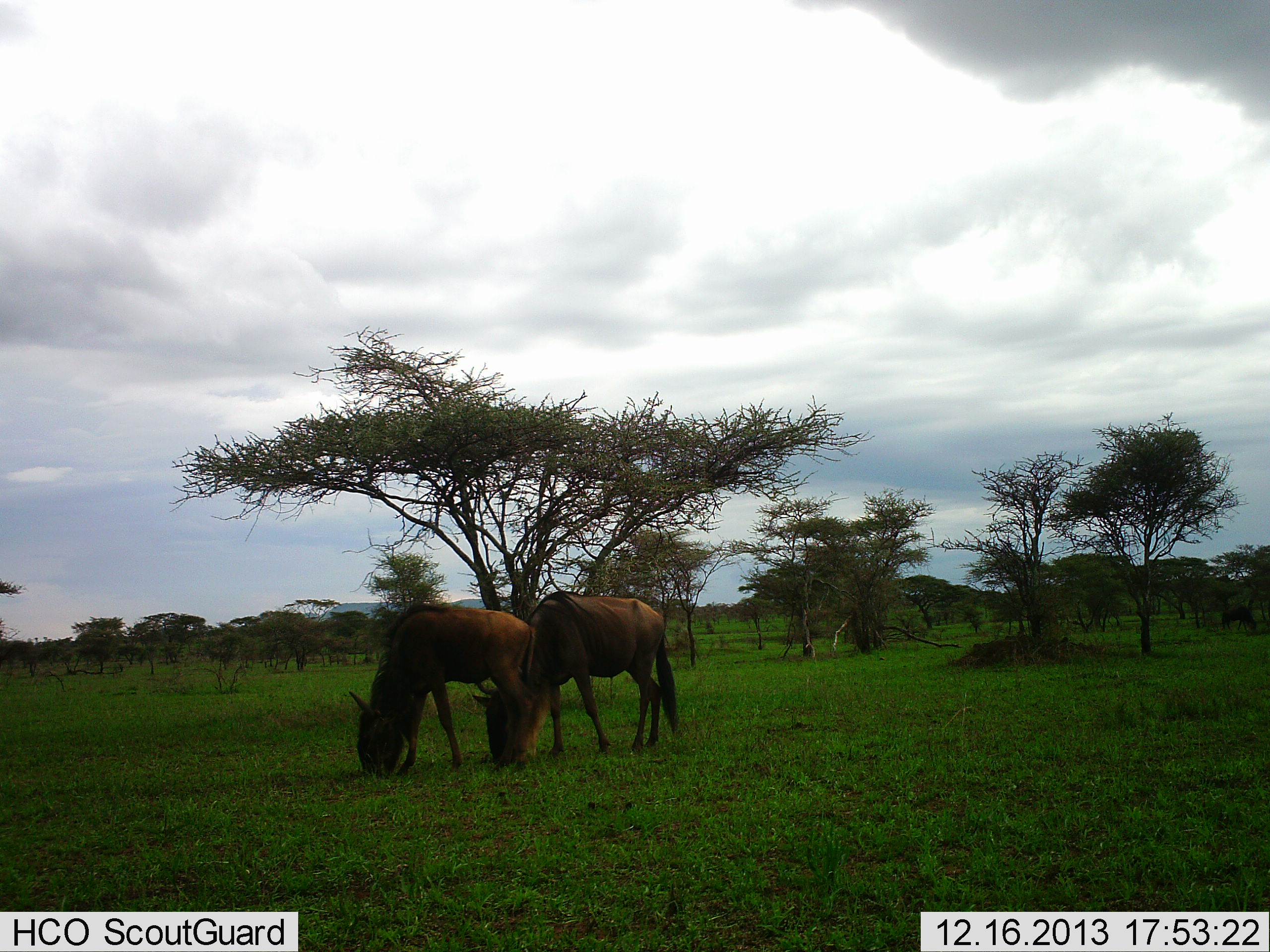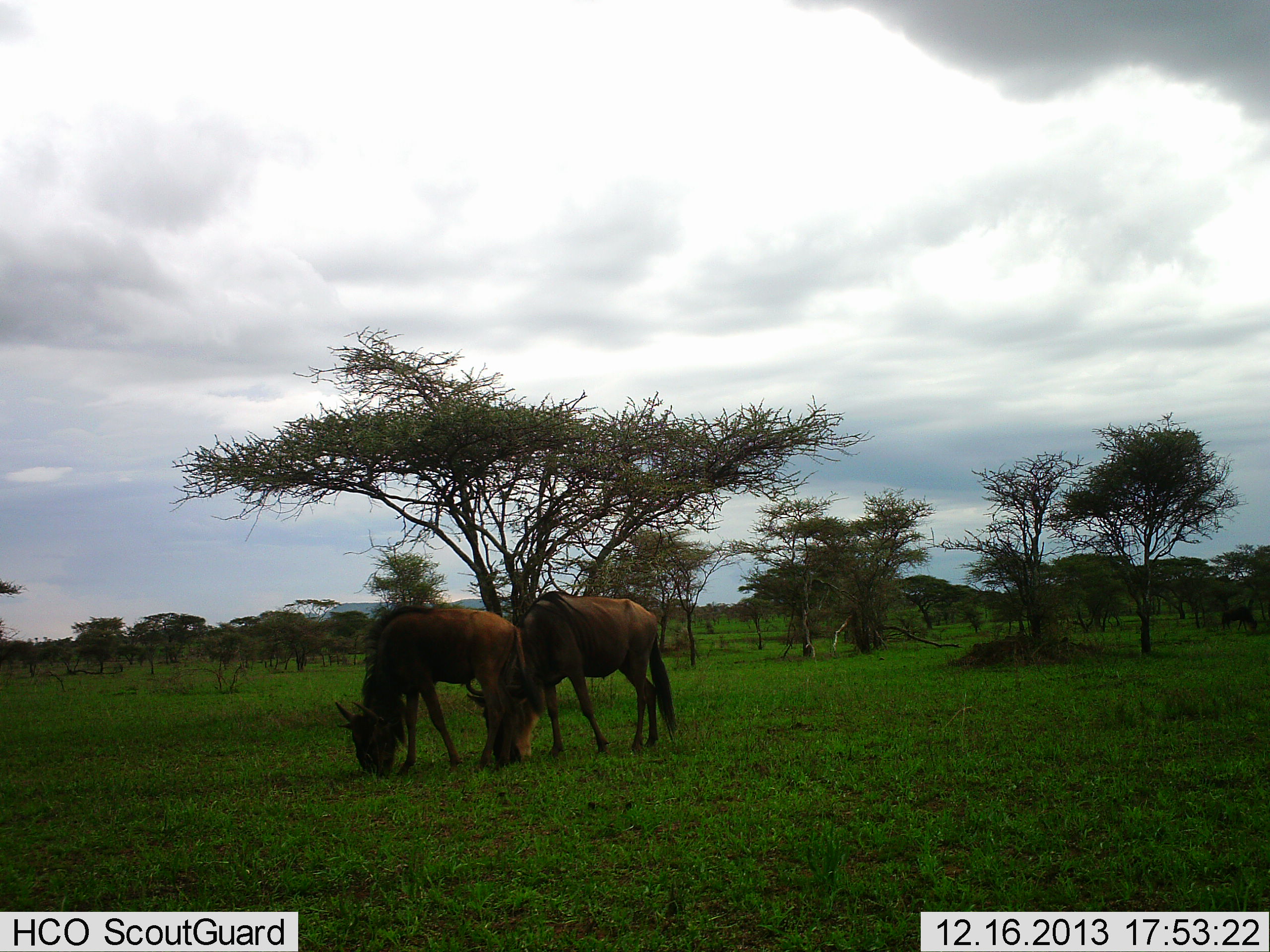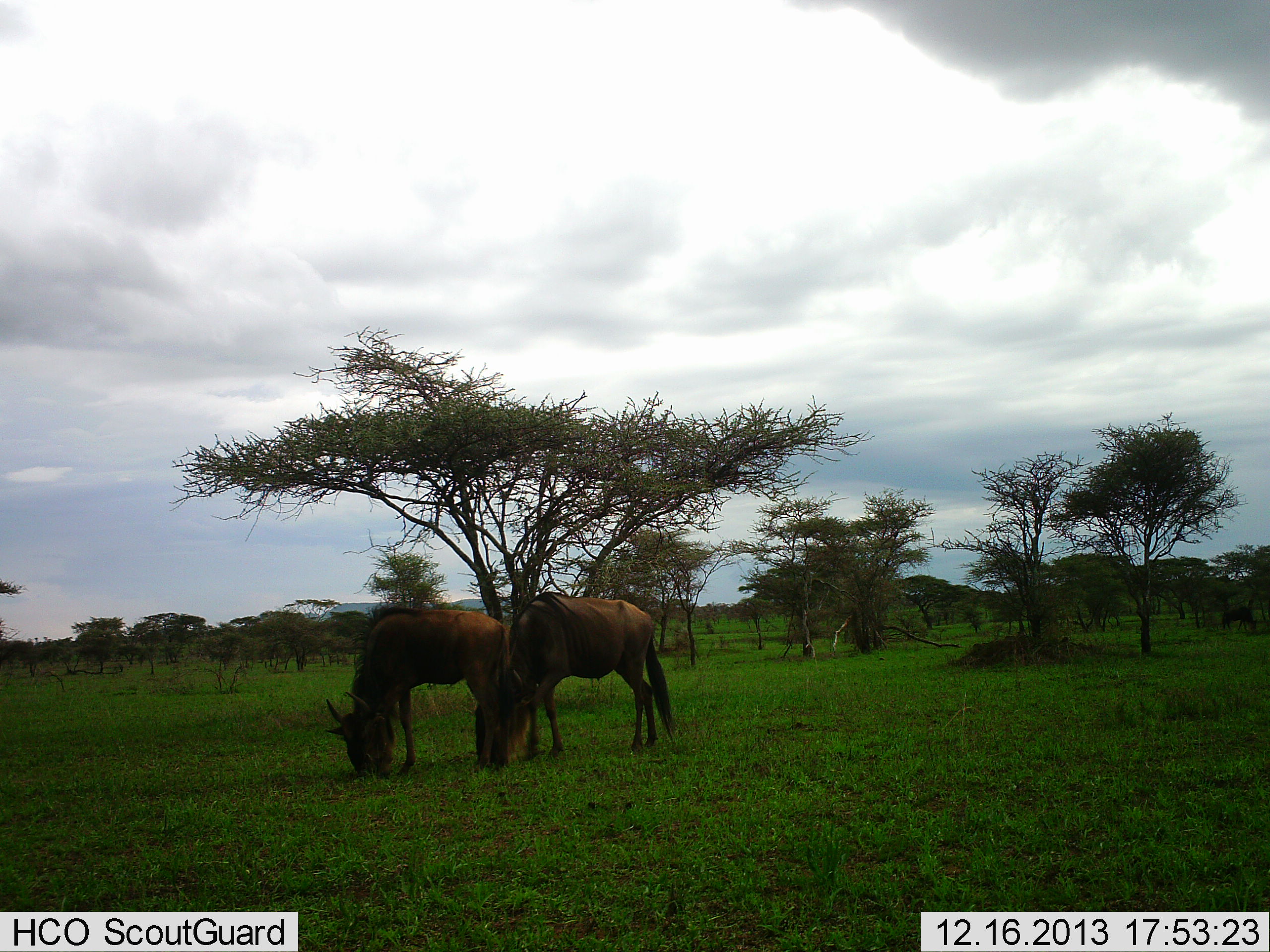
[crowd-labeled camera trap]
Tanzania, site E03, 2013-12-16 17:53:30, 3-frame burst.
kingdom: Animalia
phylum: Chordata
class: Mammalia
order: Artiodactyla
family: Bovidae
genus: Connochaetes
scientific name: Connochaetes taurinus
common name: blue wildebeest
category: wildebeest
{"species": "wildebeest (blue wildebeest) (Connochaetes taurinus)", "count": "2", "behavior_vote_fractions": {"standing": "27%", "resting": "0%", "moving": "0%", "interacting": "0%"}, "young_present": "0%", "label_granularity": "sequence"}